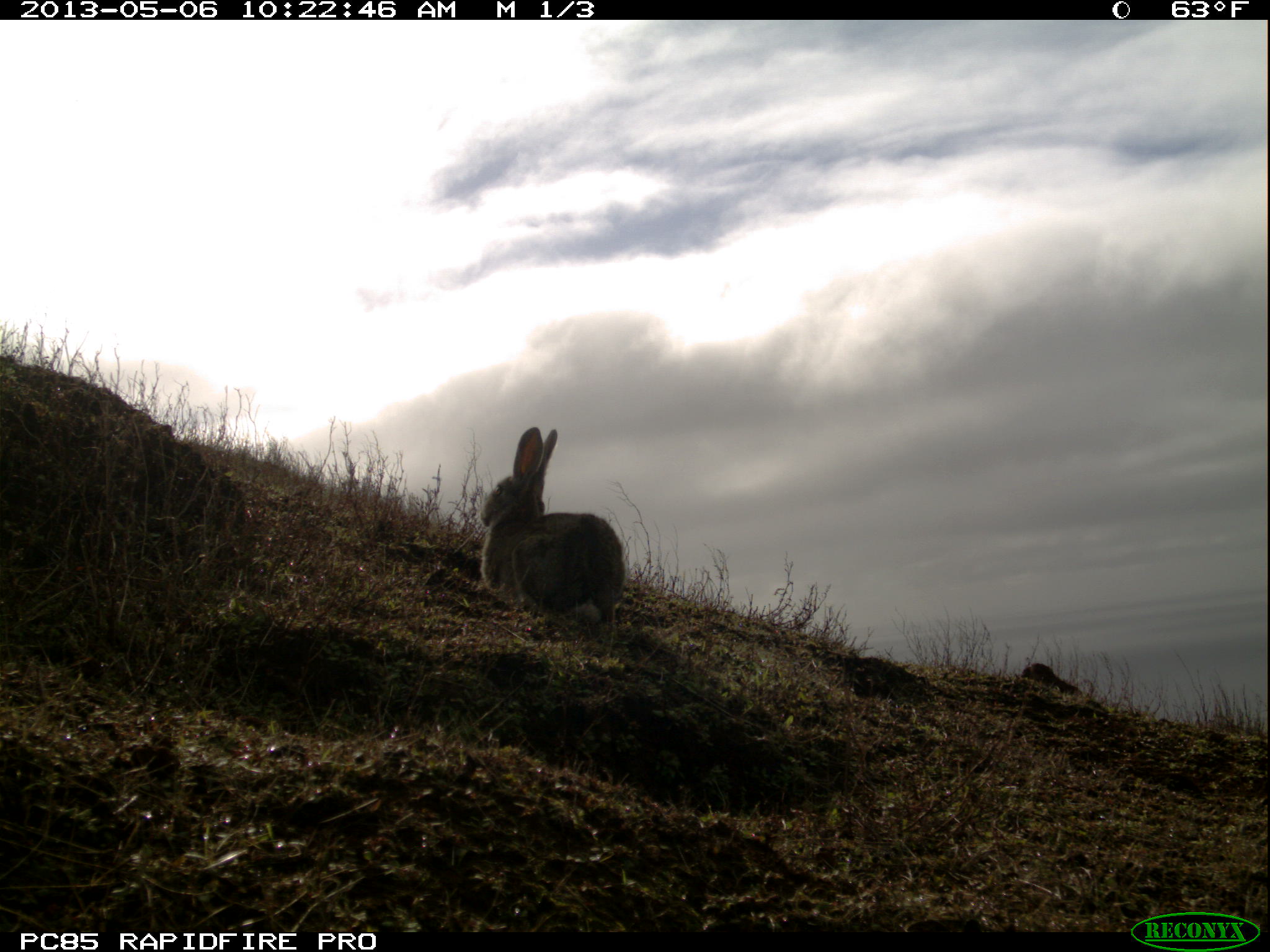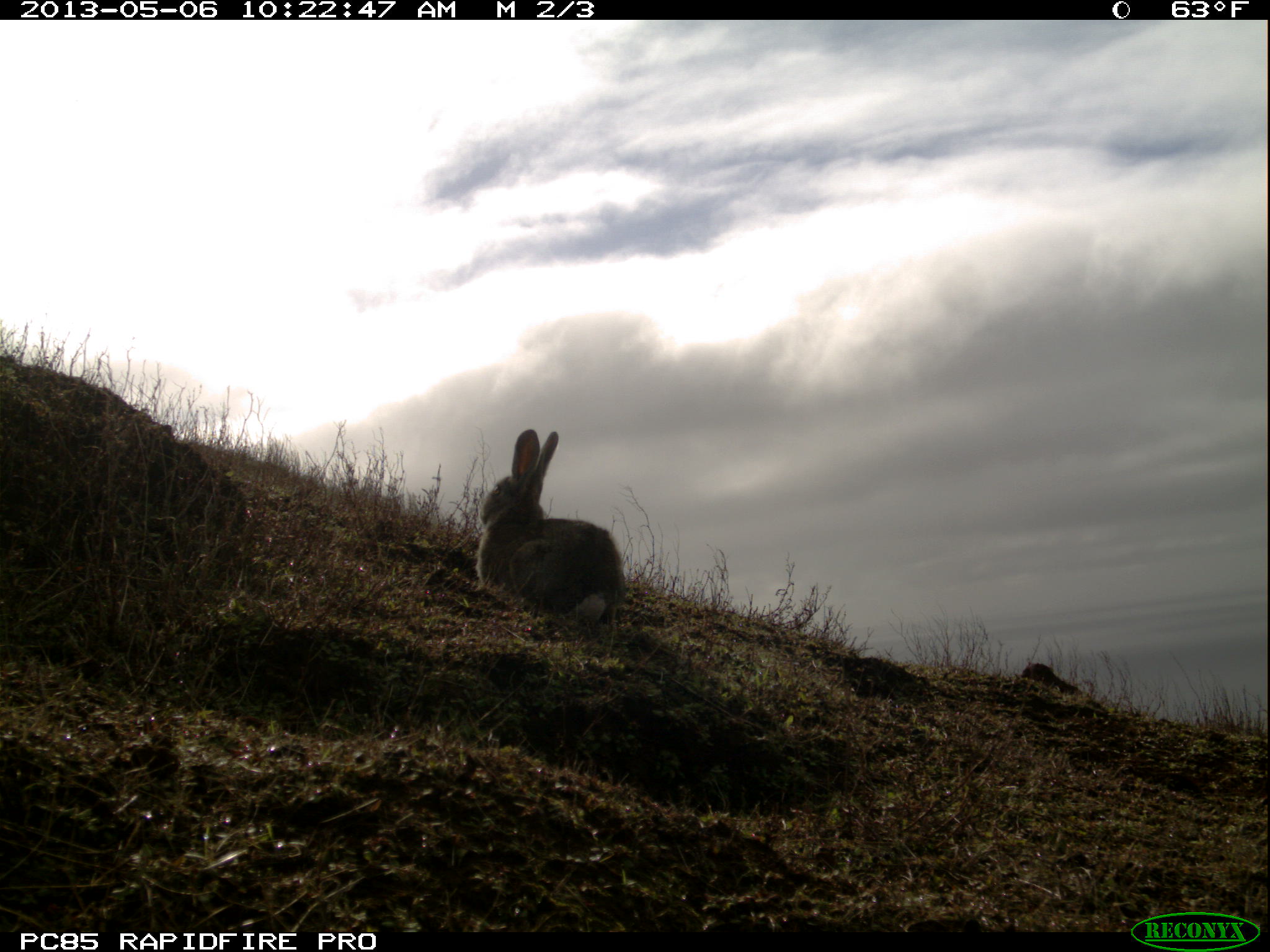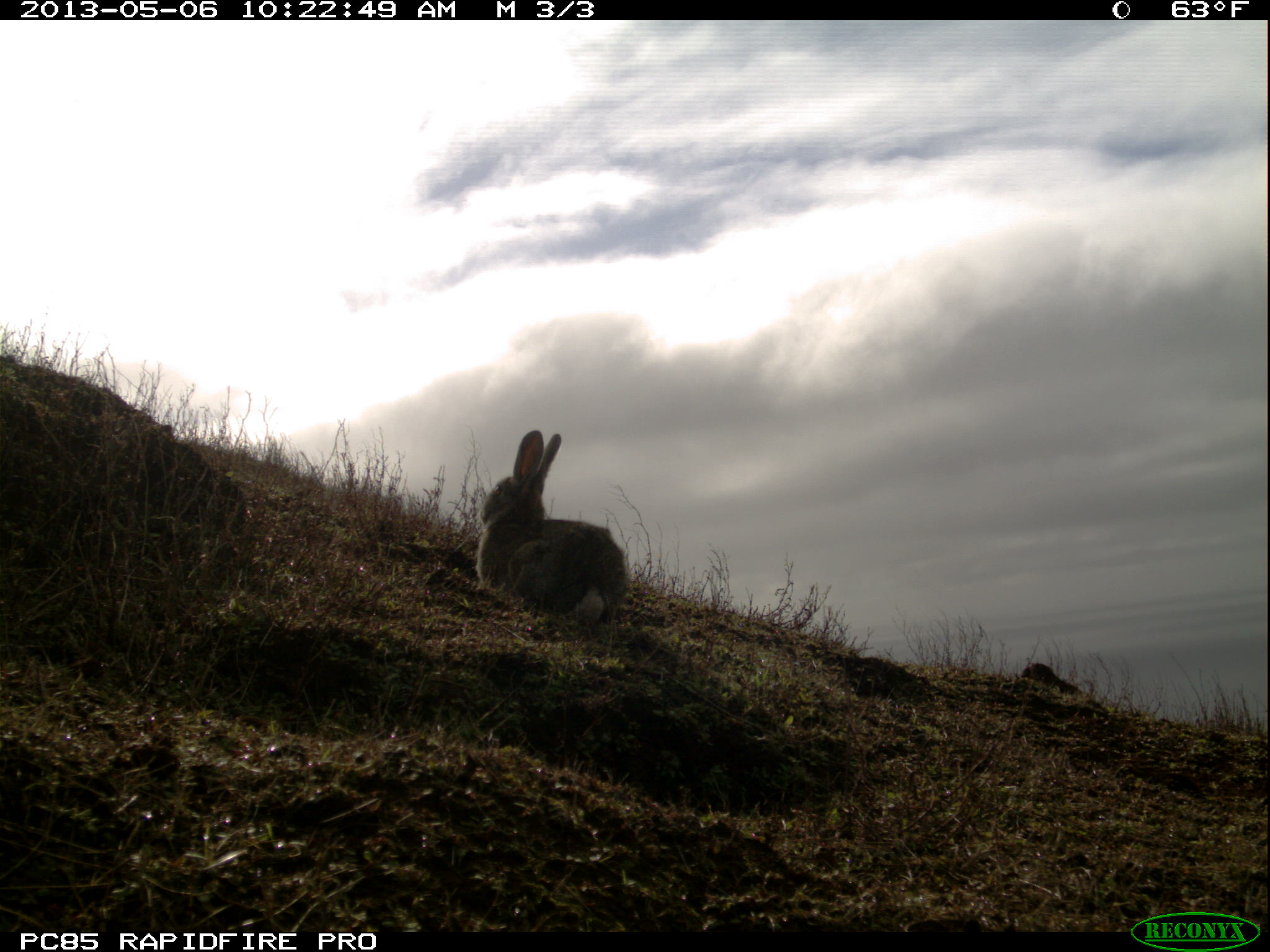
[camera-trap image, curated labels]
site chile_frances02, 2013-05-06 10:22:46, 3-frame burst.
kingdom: Animalia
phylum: Chordata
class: Mammalia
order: Lagomorpha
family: Leporidae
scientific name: Leporidae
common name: rabbits and hares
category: rabbit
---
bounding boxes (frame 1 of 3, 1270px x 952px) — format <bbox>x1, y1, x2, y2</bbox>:
rabbit: <bbox>472, 423, 628, 638</bbox>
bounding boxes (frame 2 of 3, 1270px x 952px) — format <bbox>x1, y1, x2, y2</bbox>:
rabbit: <bbox>469, 426, 628, 635</bbox>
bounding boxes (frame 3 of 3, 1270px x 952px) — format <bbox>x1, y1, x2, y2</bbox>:
rabbit: <bbox>471, 426, 631, 630</bbox>